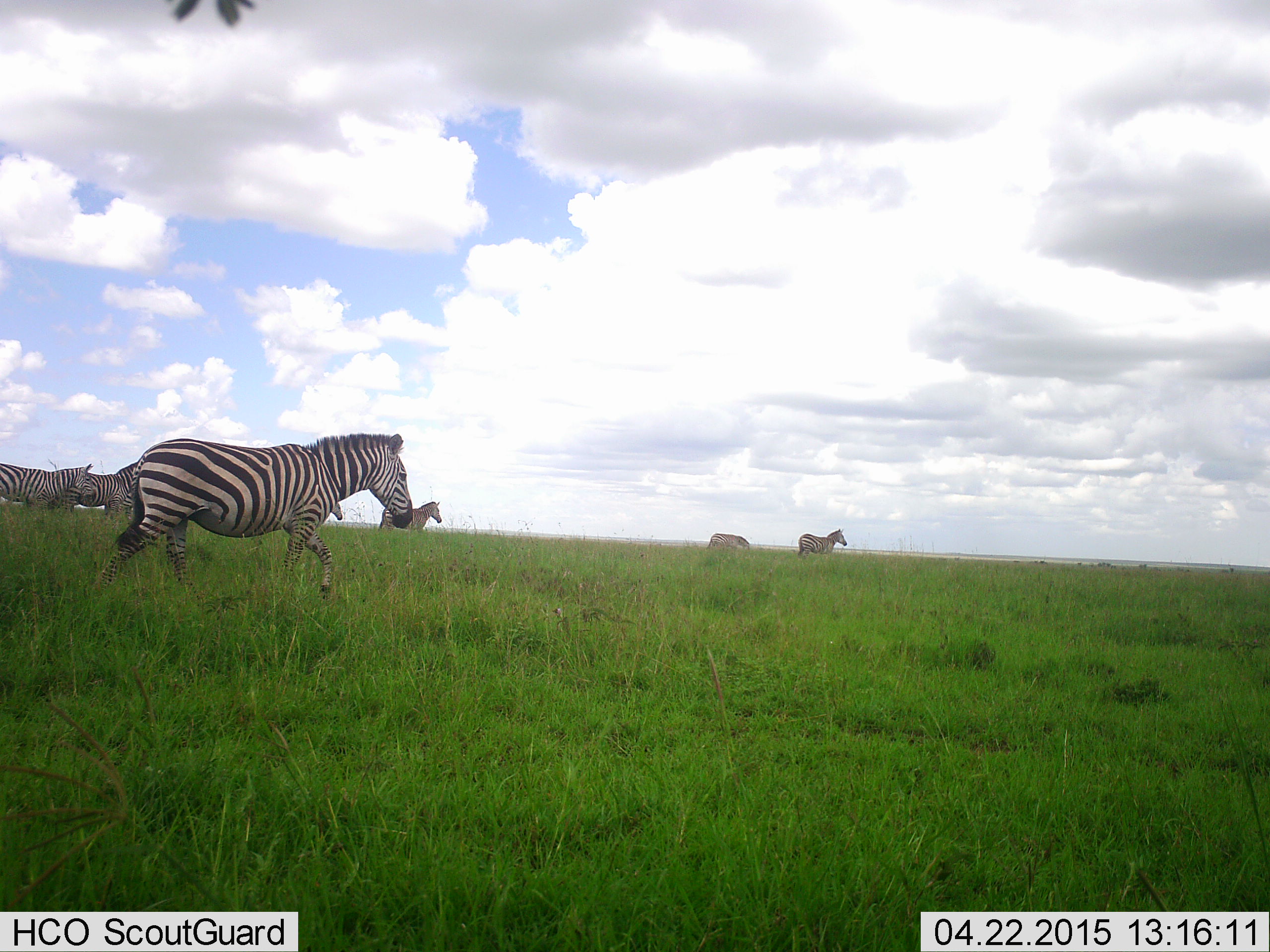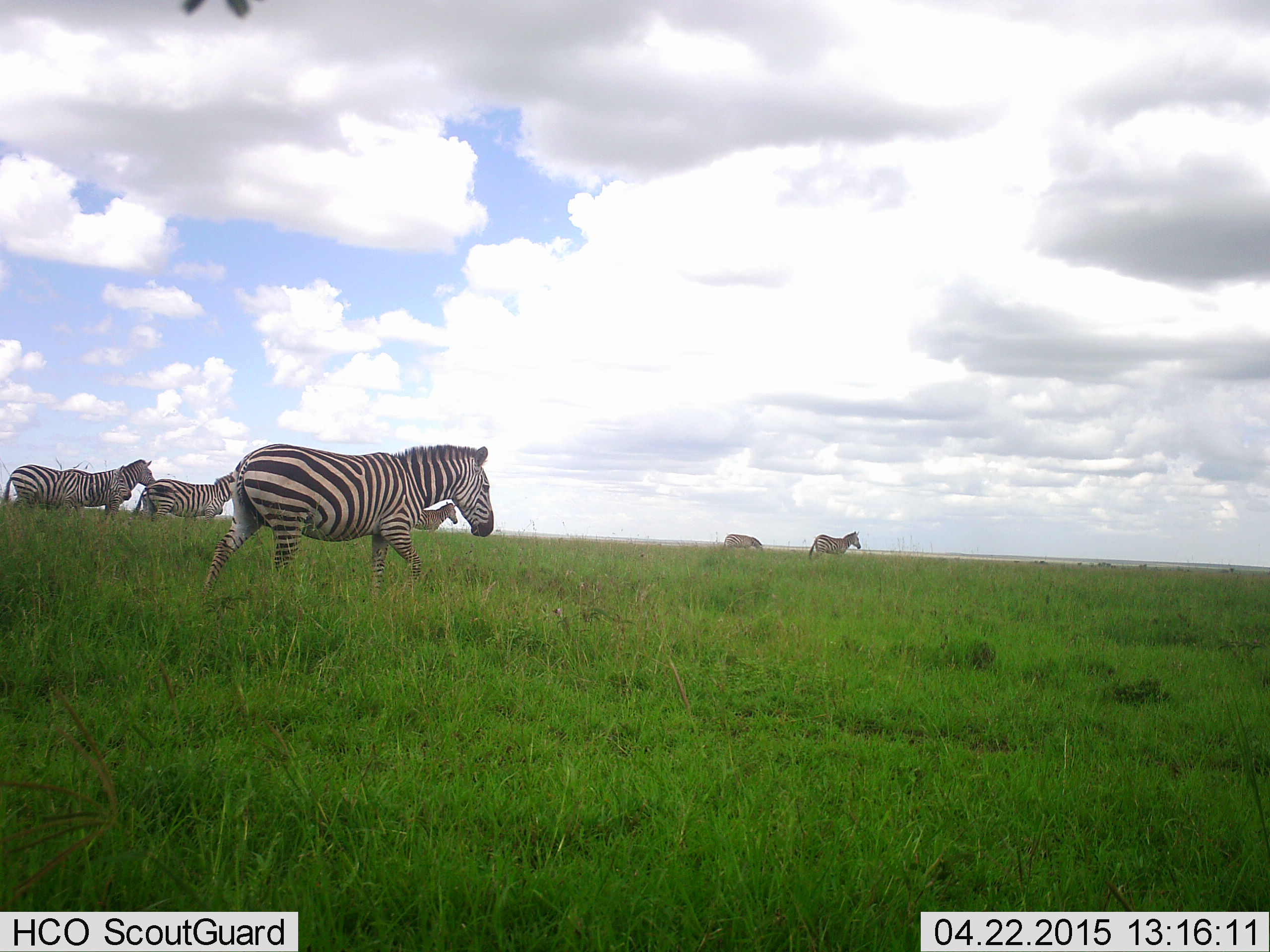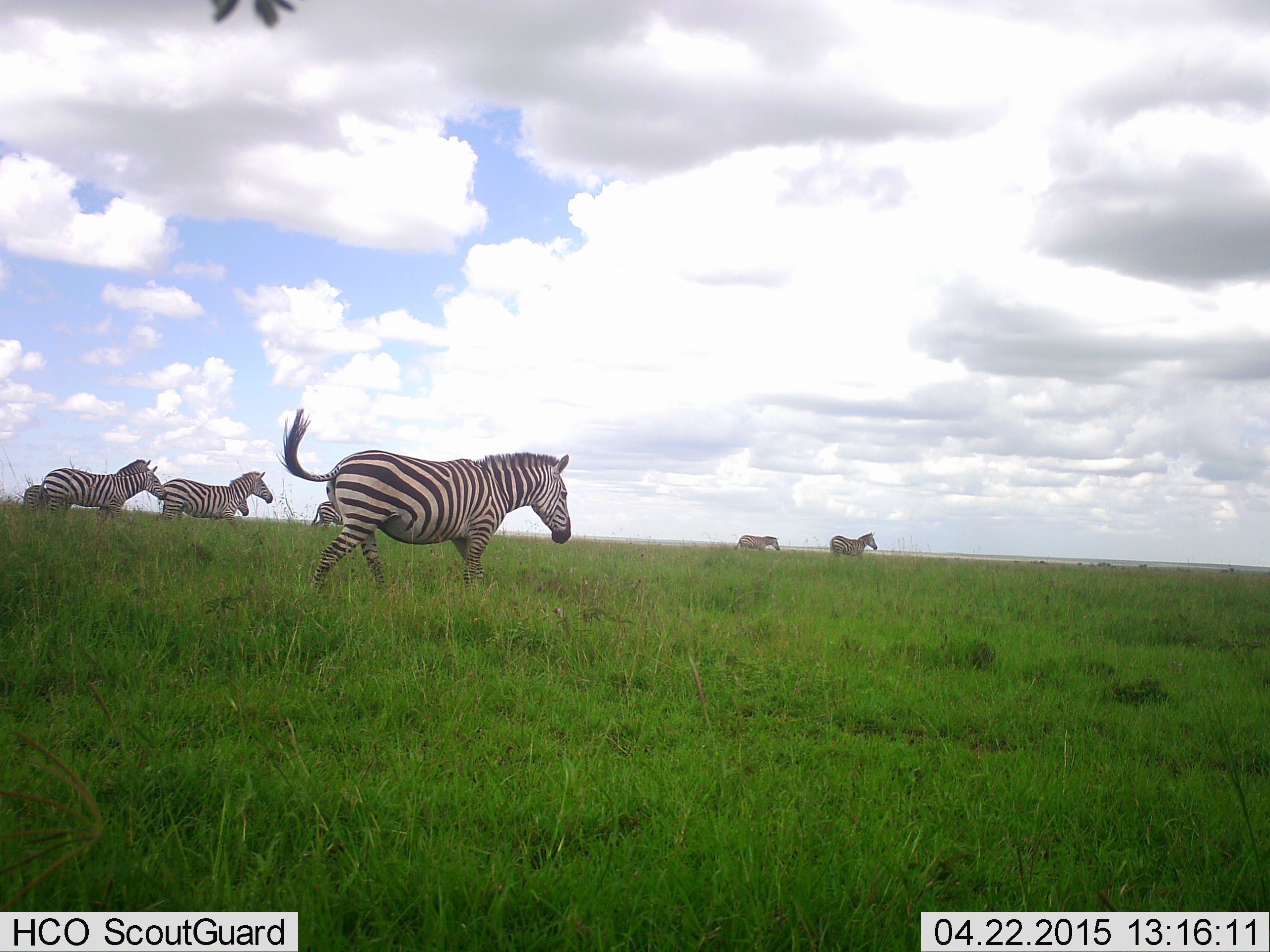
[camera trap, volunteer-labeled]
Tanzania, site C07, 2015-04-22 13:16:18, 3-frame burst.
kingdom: Animalia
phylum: Chordata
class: Mammalia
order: Perissodactyla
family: Equidae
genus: Equus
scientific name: Equus quagga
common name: plains zebra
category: zebra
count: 8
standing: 10%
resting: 0%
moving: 100%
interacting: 0%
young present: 10%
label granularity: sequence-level